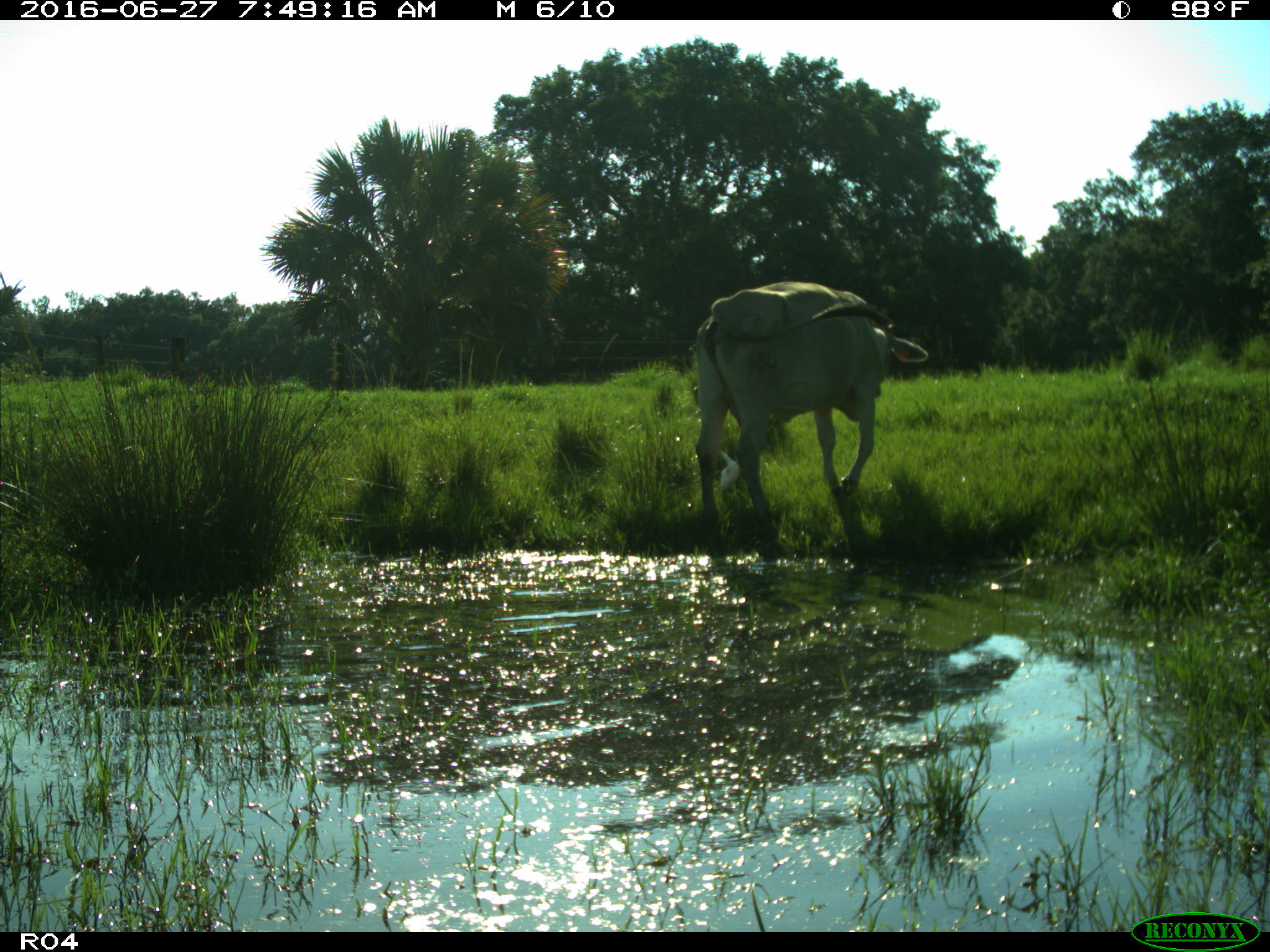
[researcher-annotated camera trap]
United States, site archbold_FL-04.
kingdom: Animalia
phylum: Chordata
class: Mammalia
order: Artiodactyla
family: Bovidae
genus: Bos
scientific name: Bos taurus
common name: domestic cow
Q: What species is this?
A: Bos taurus (domestic cow).